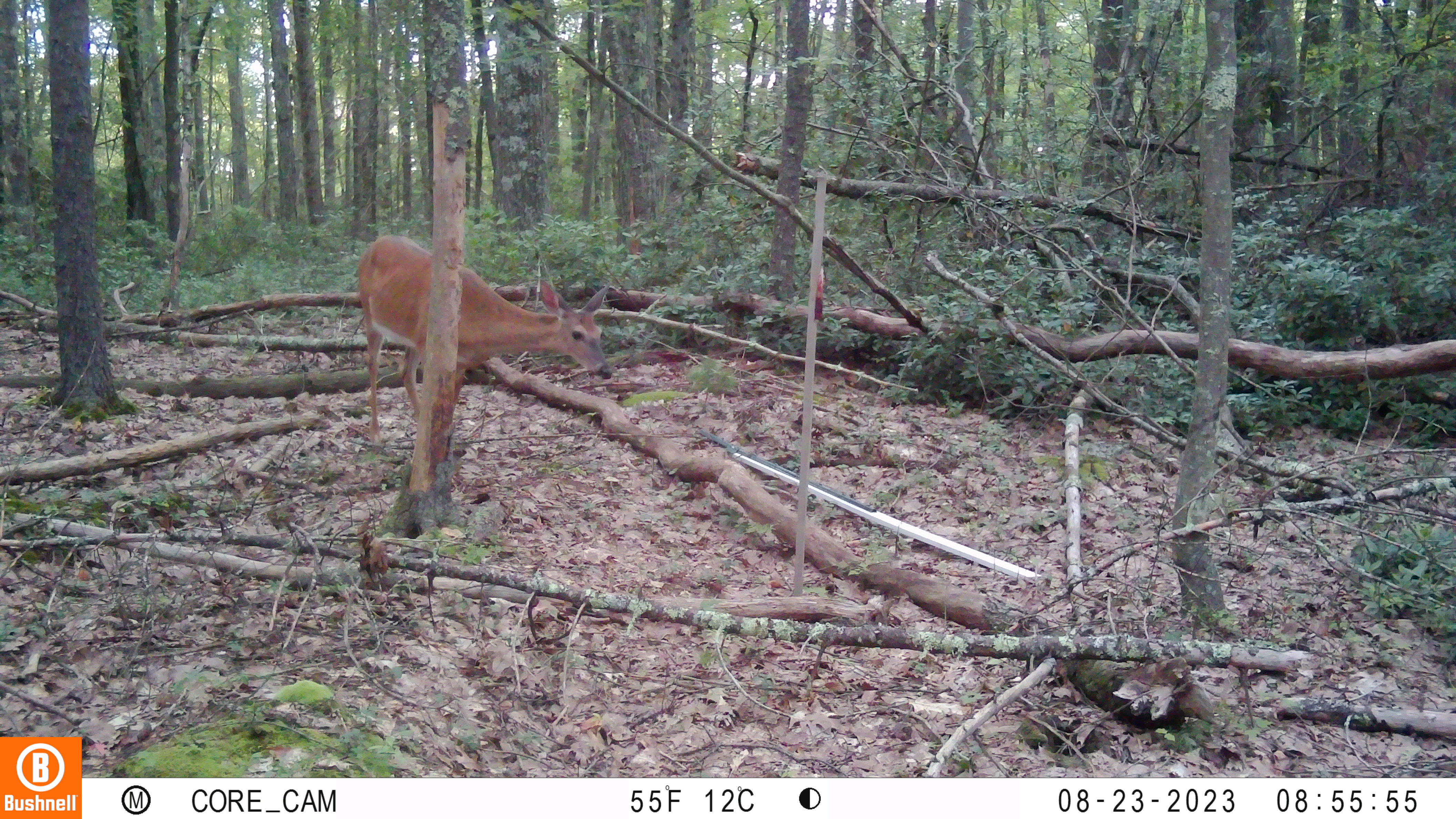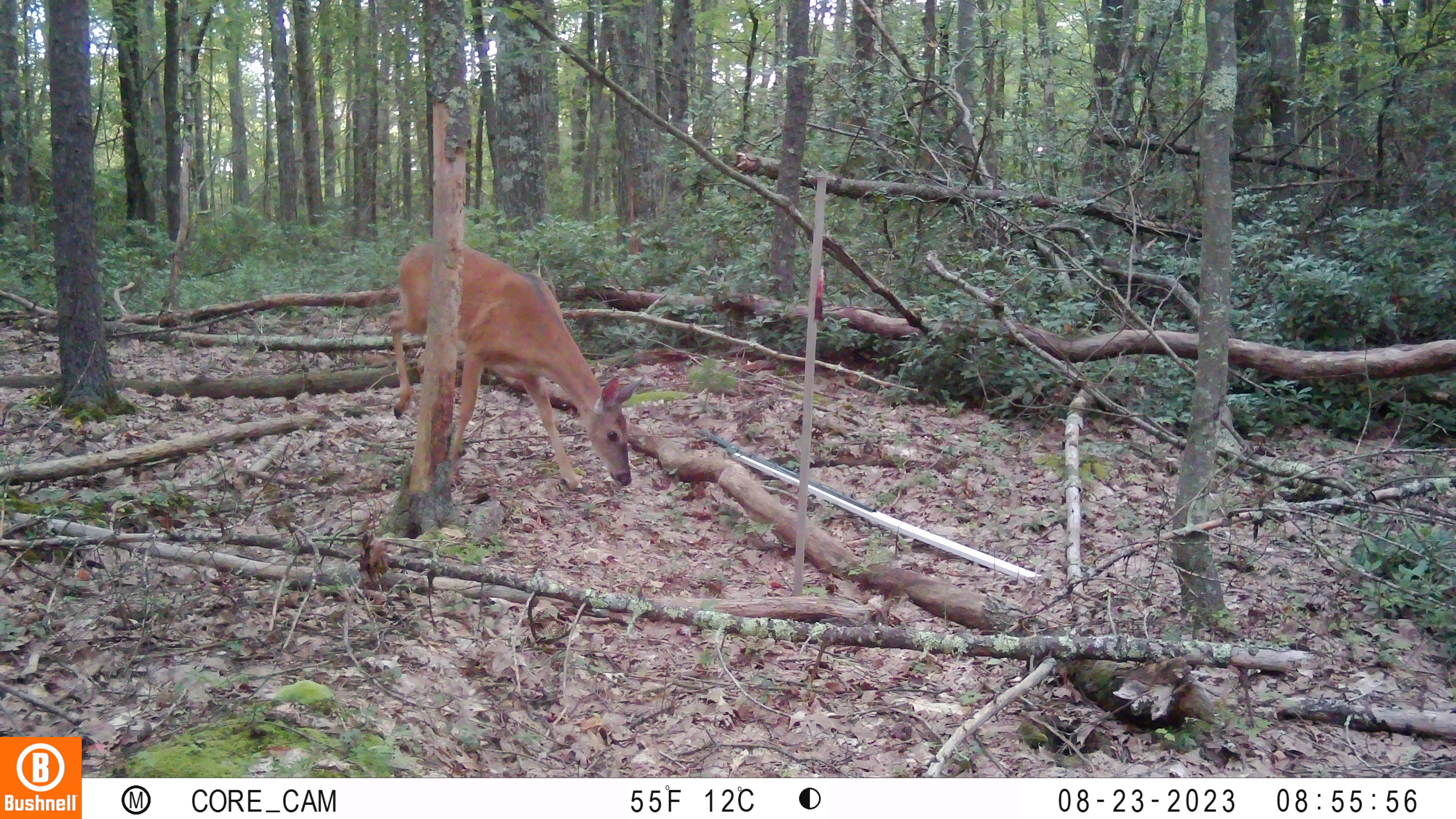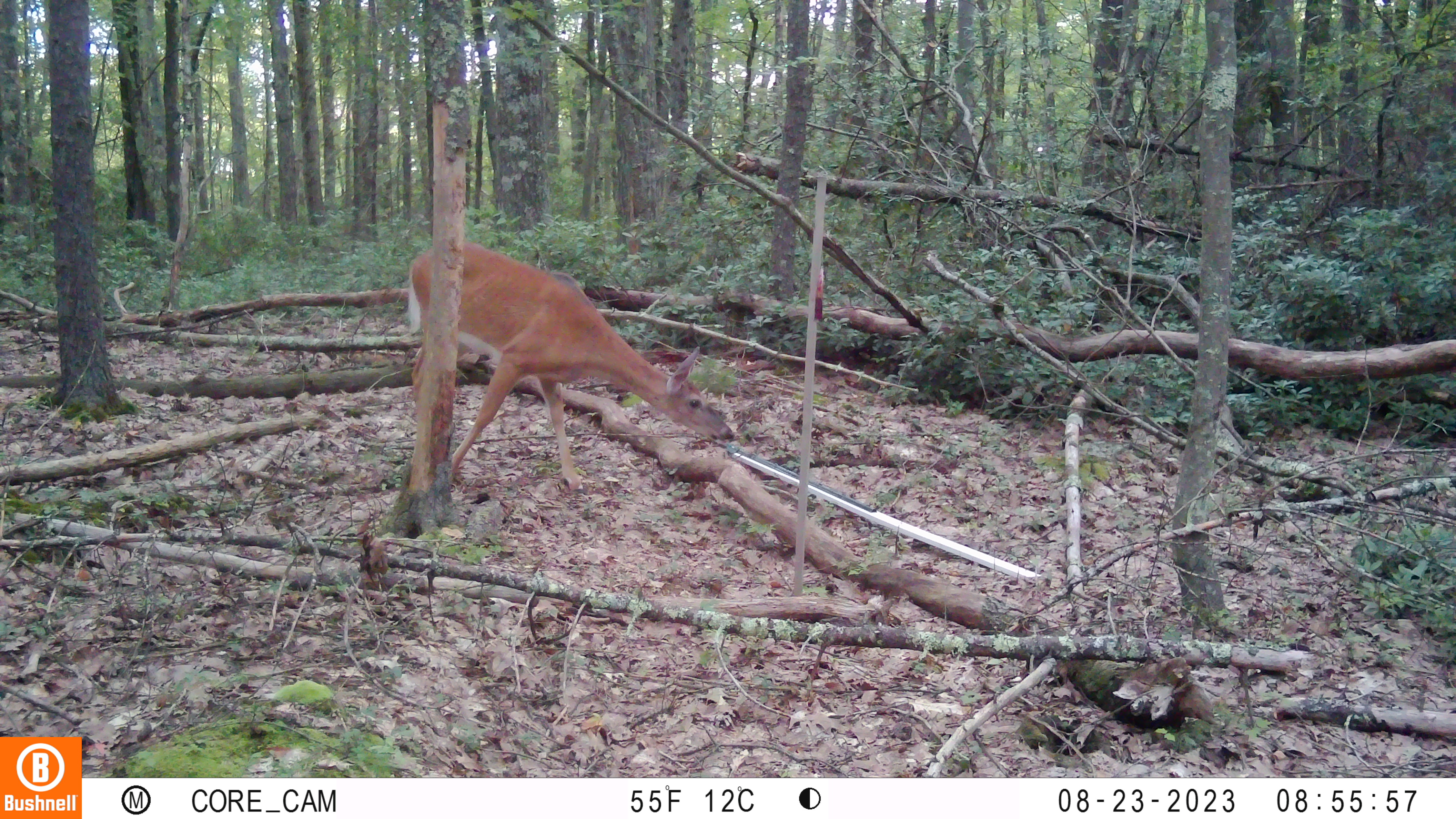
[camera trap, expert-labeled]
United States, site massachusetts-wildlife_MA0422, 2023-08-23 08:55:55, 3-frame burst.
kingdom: Animalia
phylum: Chordata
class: Mammalia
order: Artiodactyla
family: Cervidae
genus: Odocoileus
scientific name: Odocoileus virginianus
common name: white-tailed deer